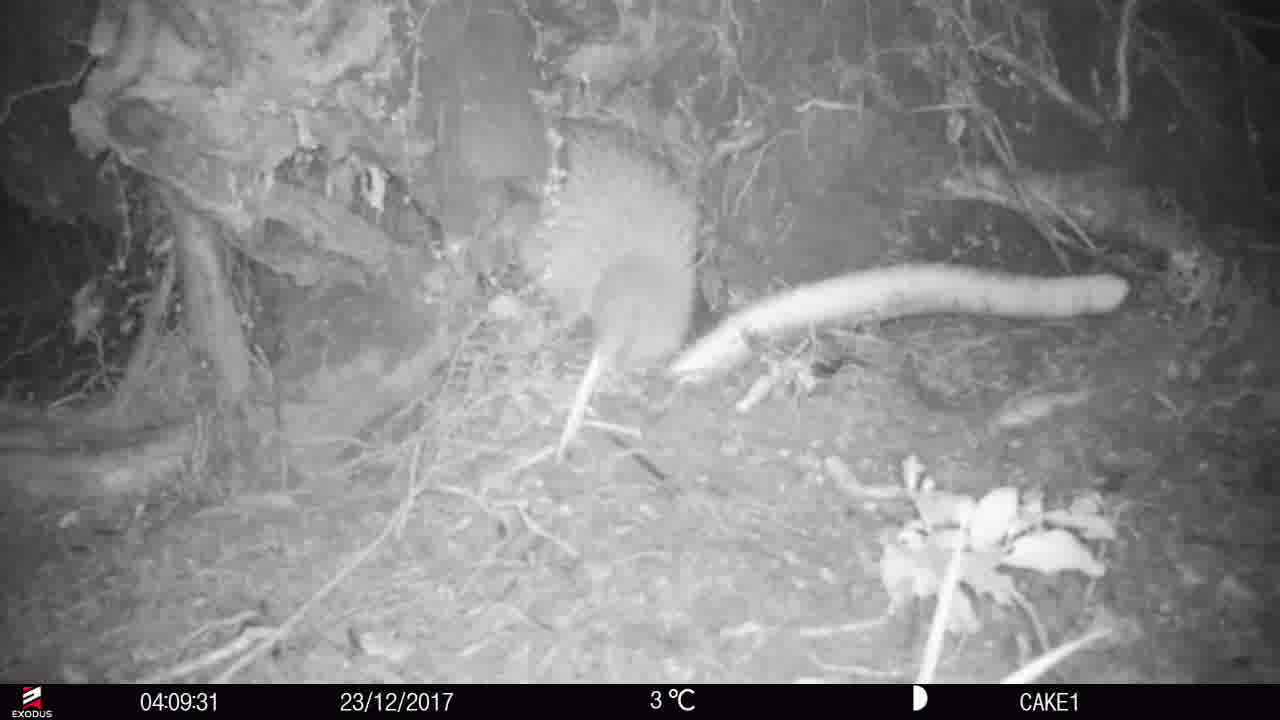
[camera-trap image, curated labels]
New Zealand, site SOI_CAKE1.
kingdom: Animalia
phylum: Chordata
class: Aves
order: Apterygiformes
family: Apterygidae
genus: Apteryx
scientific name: Apteryx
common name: kiwi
Kiwi (Apteryx).